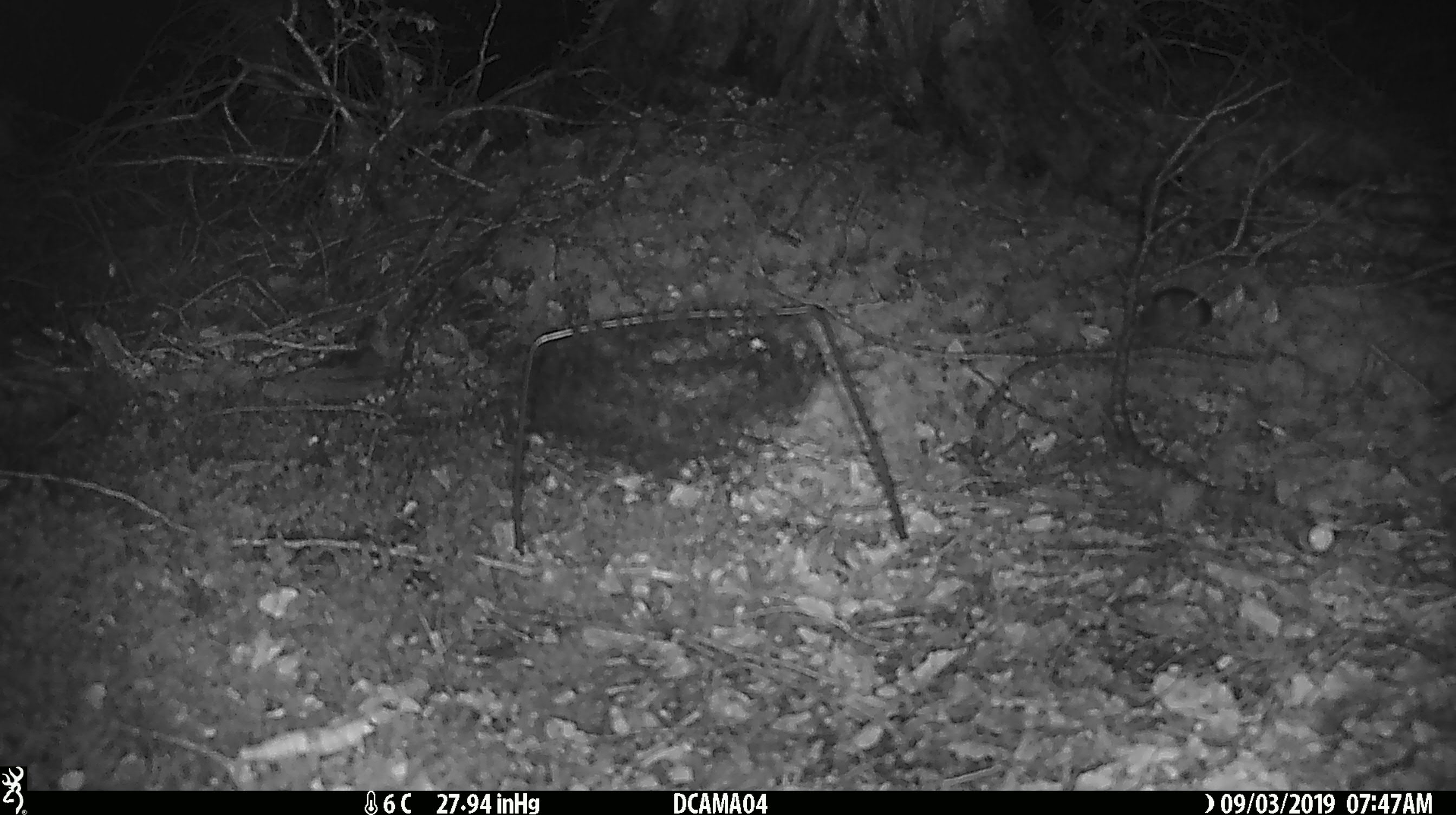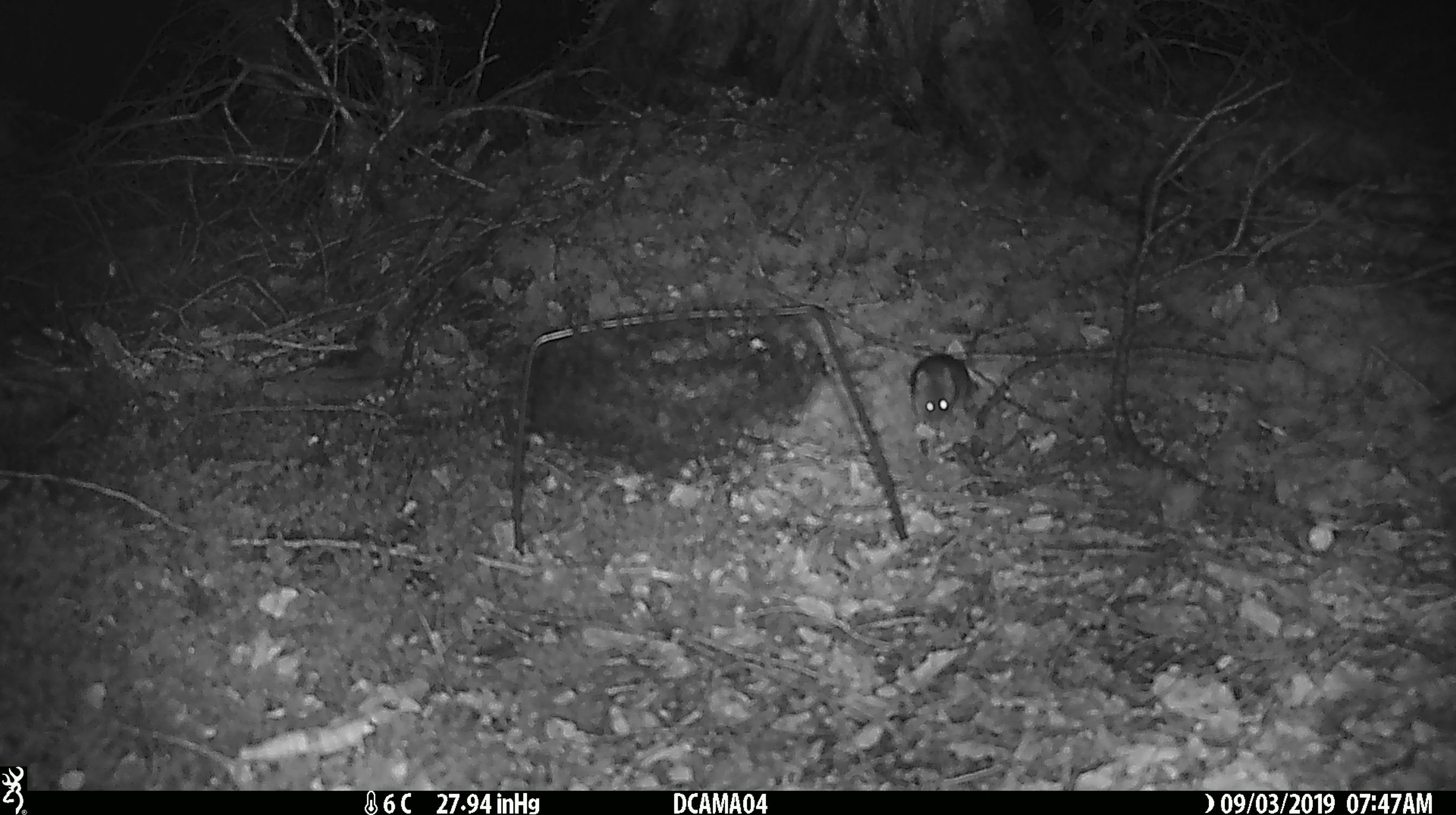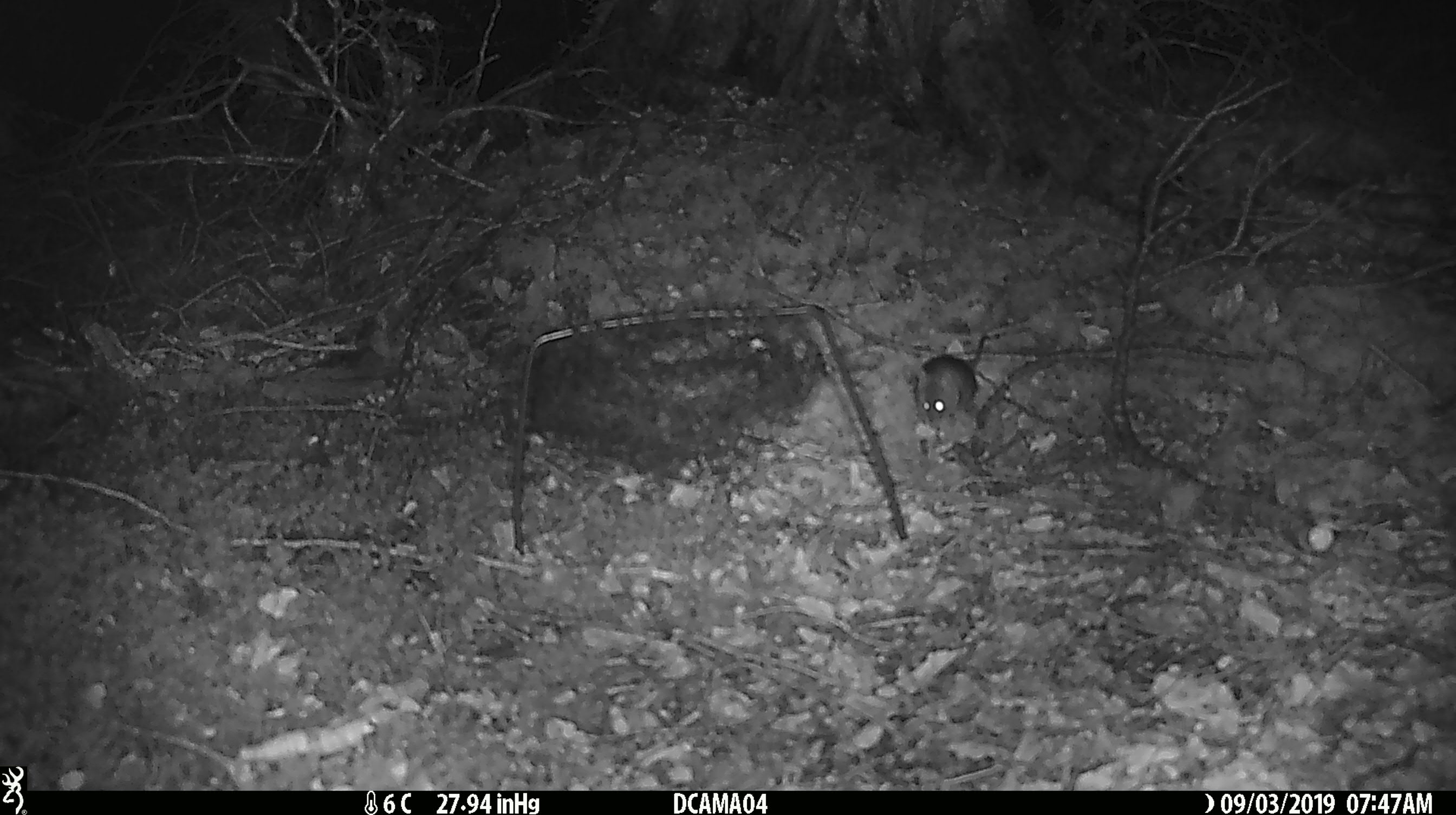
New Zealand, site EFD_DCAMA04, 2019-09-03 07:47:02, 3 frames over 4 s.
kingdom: Animalia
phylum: Chordata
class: Mammalia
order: Rodentia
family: Muridae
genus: Mus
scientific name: Mus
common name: mouse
Mouse (Mus).